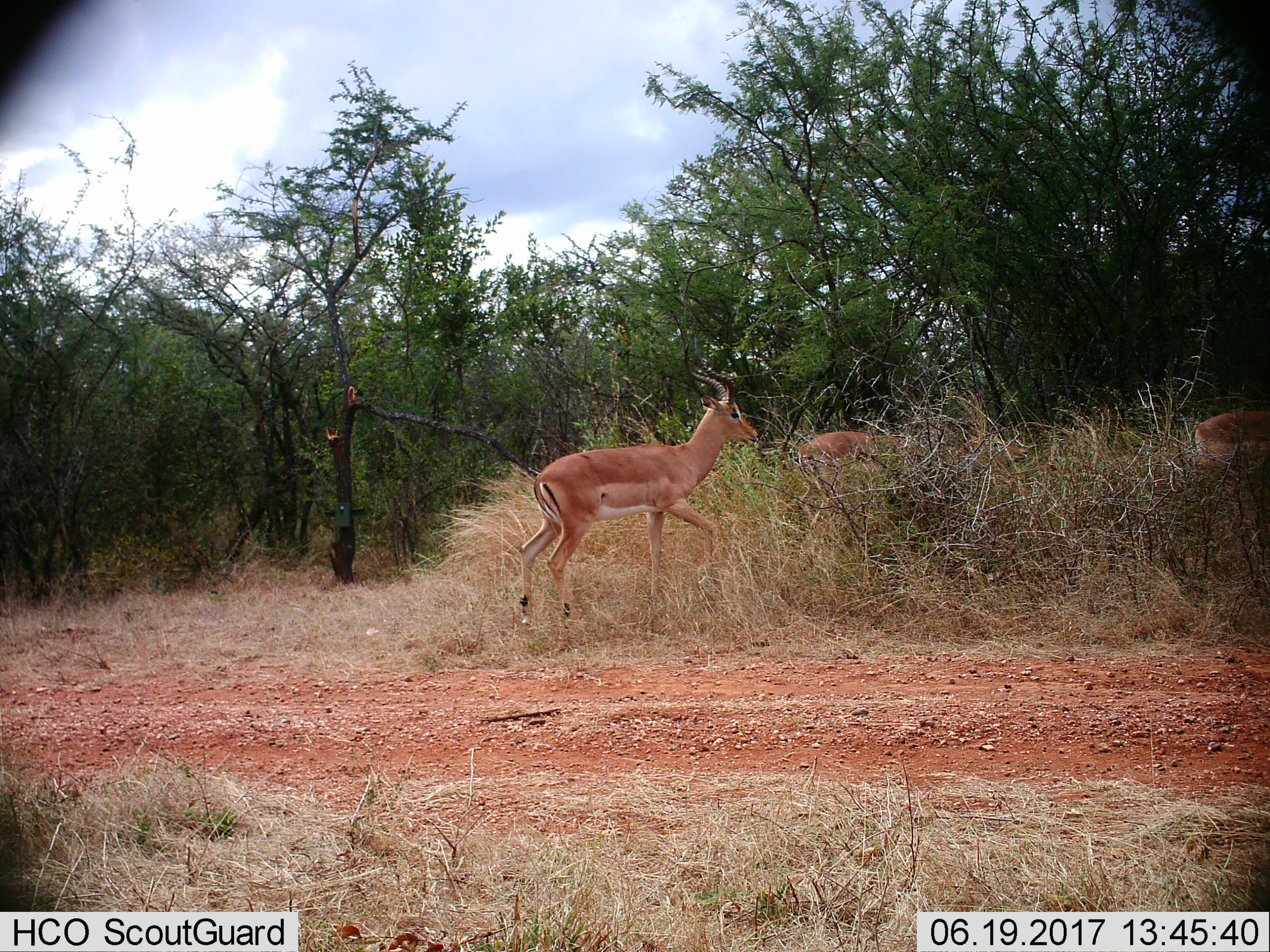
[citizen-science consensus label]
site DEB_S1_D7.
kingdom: Animalia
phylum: Chordata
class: Mammalia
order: Artiodactyla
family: Bovidae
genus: Aepyceros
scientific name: Aepyceros melampus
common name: impala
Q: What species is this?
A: Impala (Aepyceros melampus).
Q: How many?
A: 3.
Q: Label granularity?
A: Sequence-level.